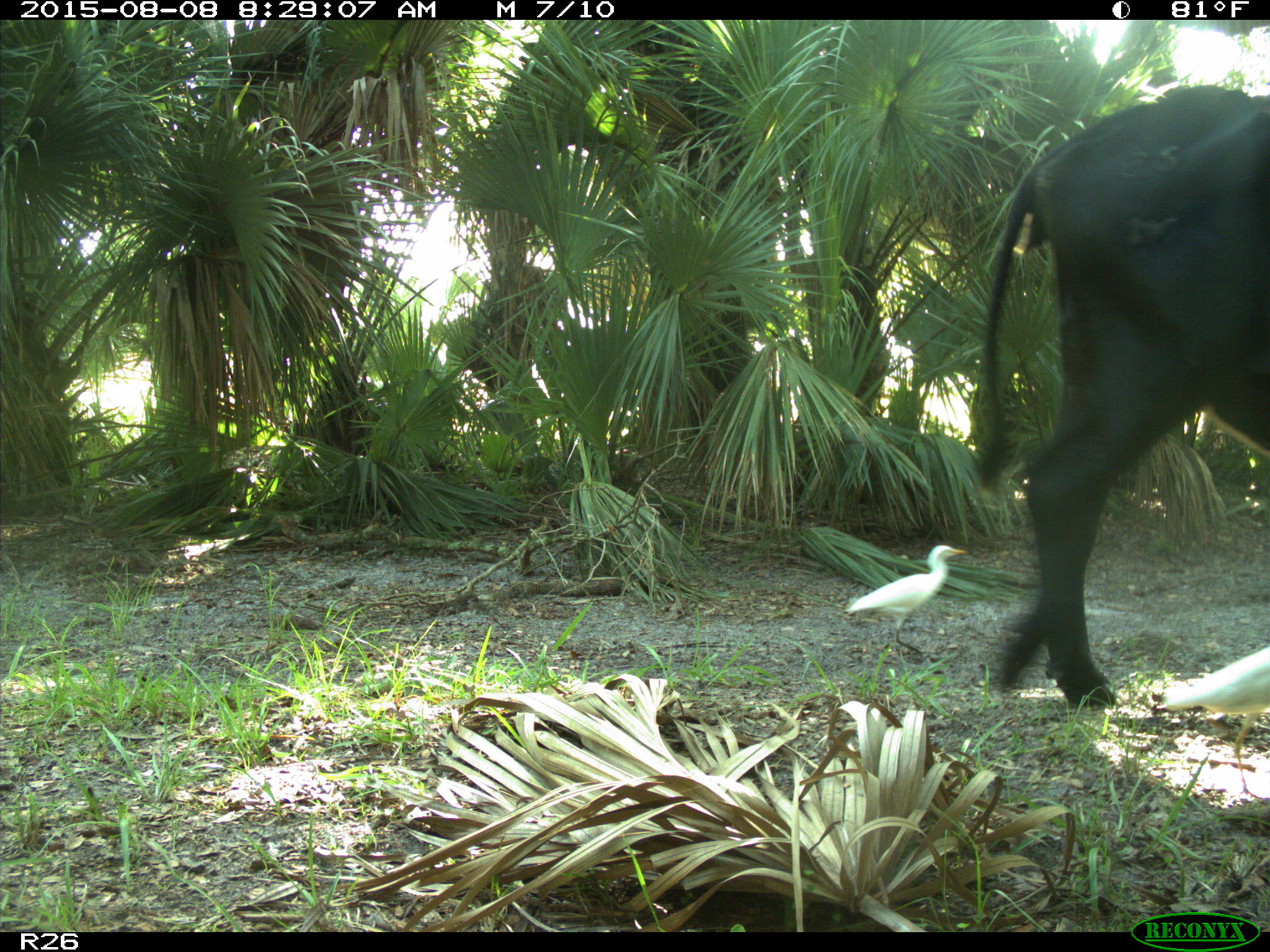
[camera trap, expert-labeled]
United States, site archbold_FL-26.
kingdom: Animalia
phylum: Chordata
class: Mammalia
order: Artiodactyla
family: Bovidae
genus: Bos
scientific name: Bos taurus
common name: domestic cow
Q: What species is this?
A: Bos taurus (domestic cow).